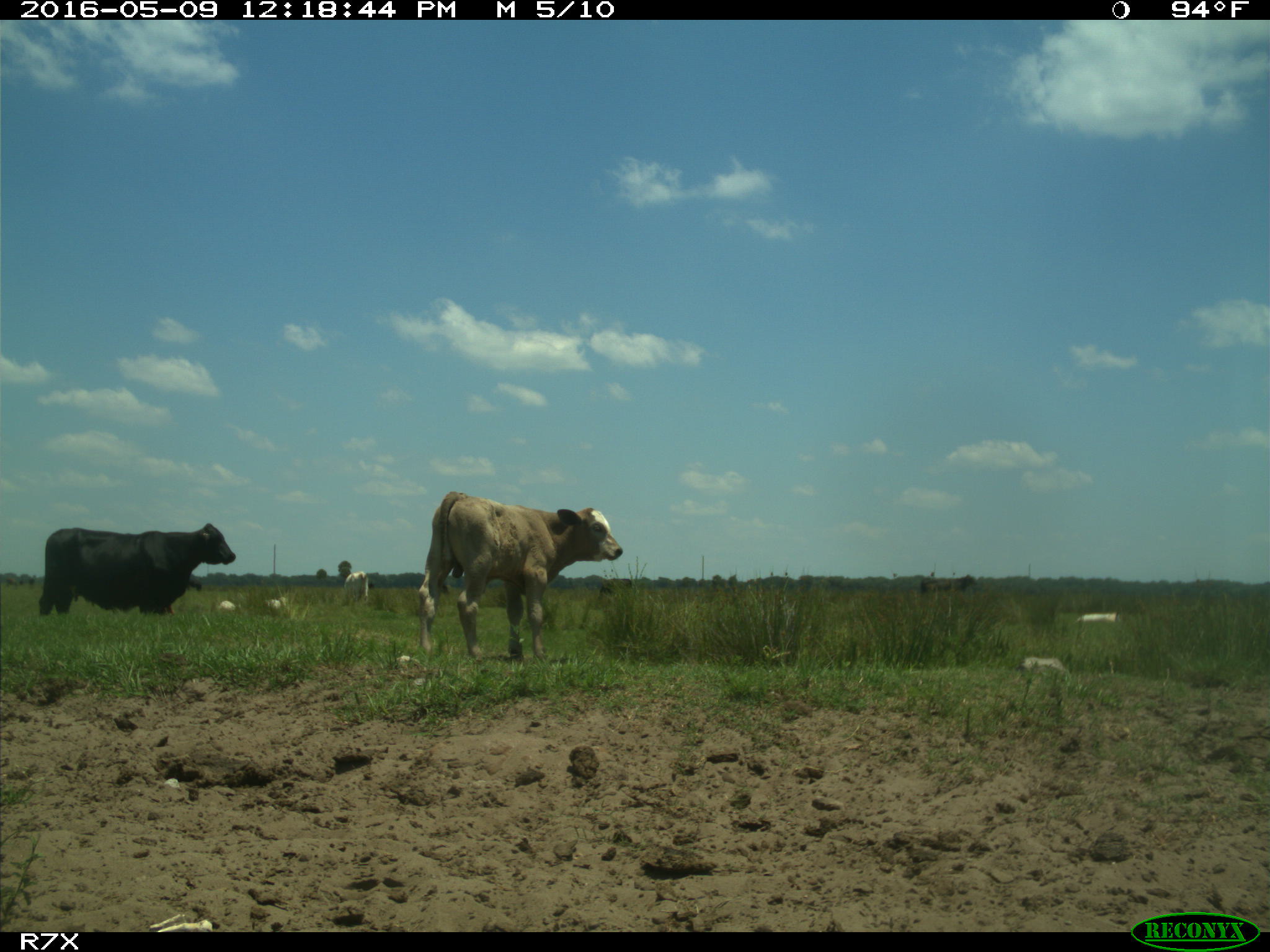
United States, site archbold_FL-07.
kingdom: Animalia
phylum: Chordata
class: Mammalia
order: Artiodactyla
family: Bovidae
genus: Bos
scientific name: Bos taurus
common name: domestic cow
Bos taurus (domestic cow).